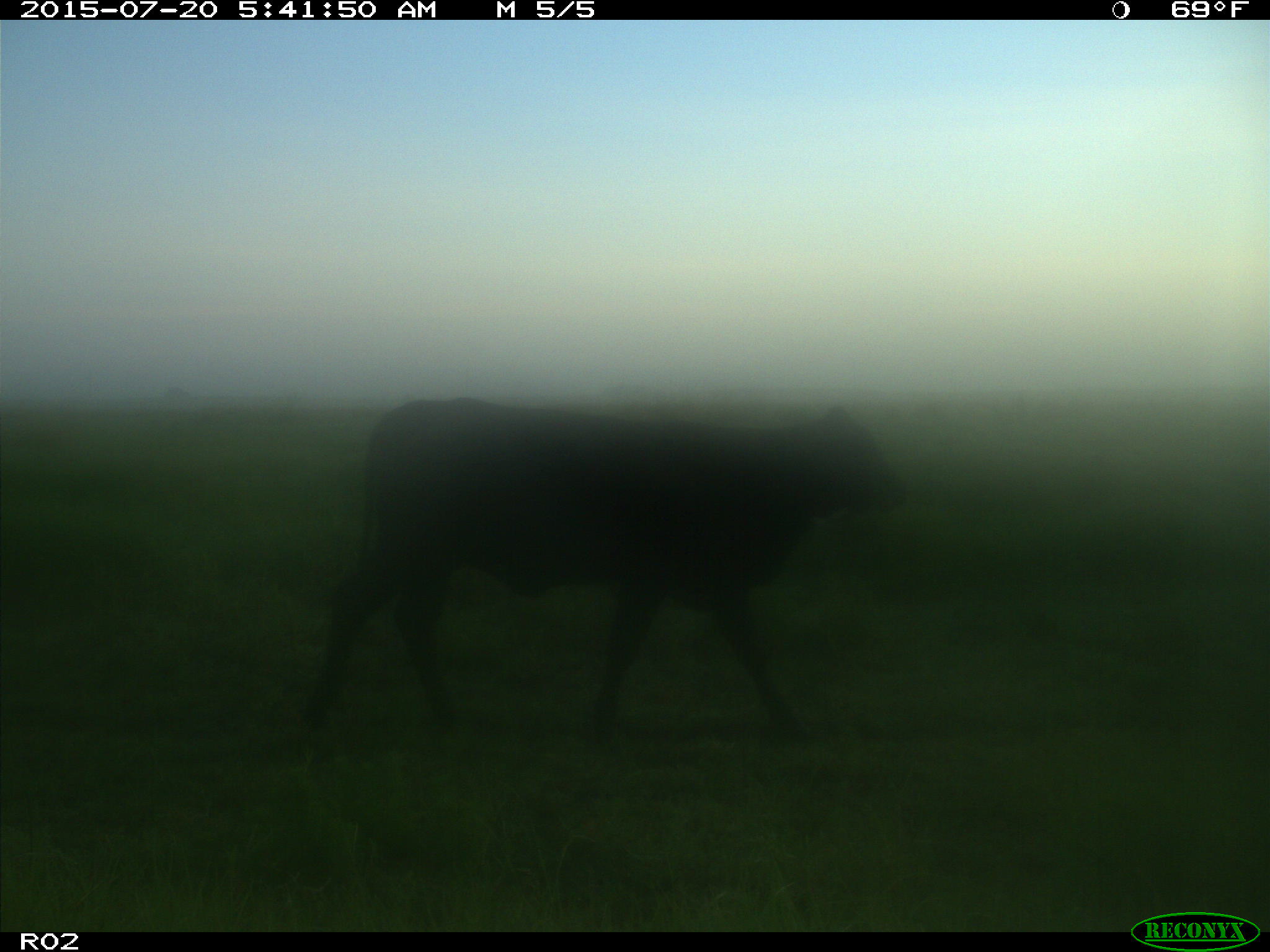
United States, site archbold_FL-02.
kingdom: Animalia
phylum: Chordata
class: Mammalia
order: Artiodactyla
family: Bovidae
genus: Bos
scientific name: Bos taurus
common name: domestic cow